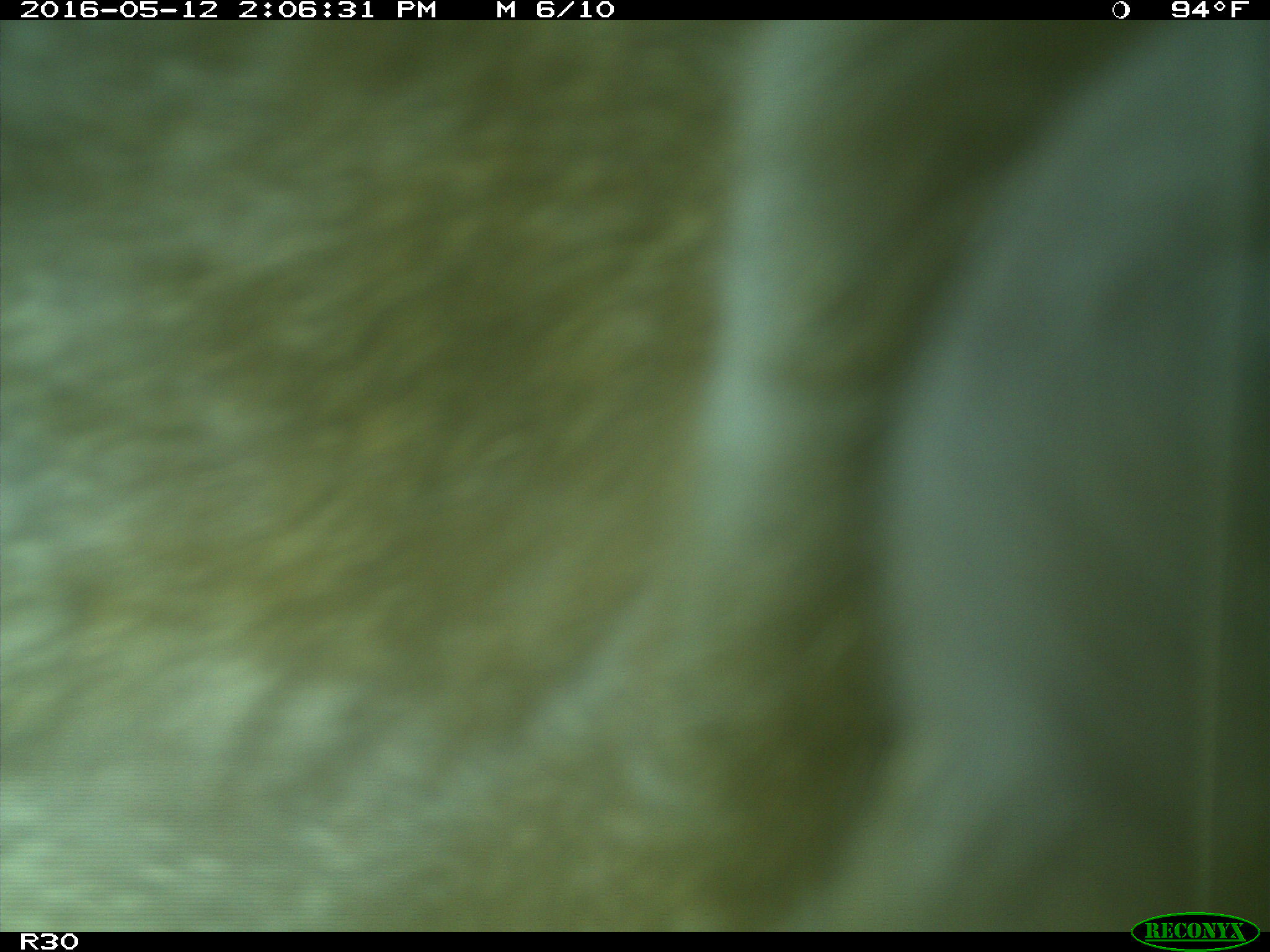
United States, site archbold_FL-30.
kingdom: Animalia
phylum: Chordata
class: Mammalia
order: Artiodactyla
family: Bovidae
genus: Bos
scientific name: Bos taurus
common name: domestic cow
Bos taurus (domestic cow).